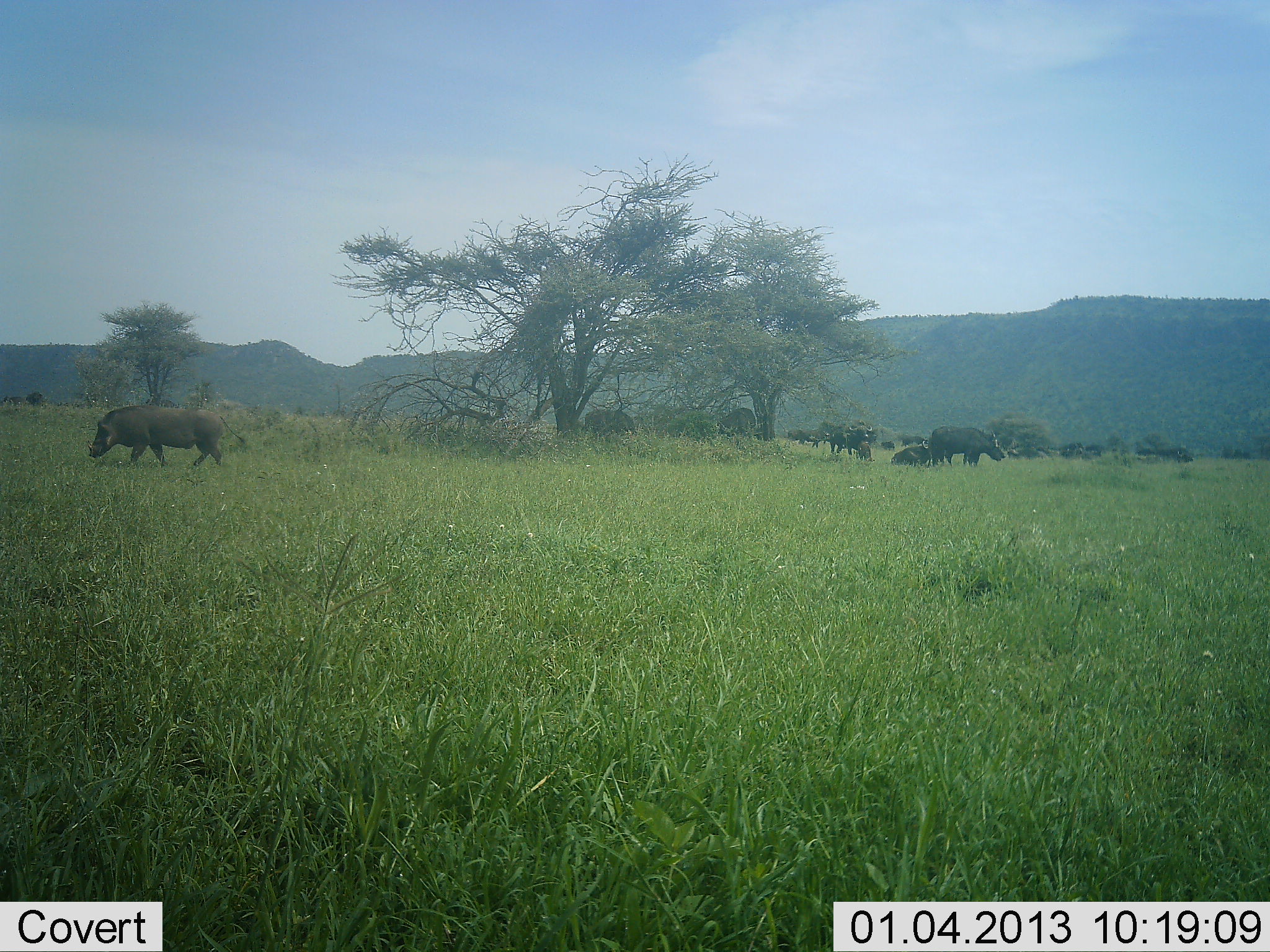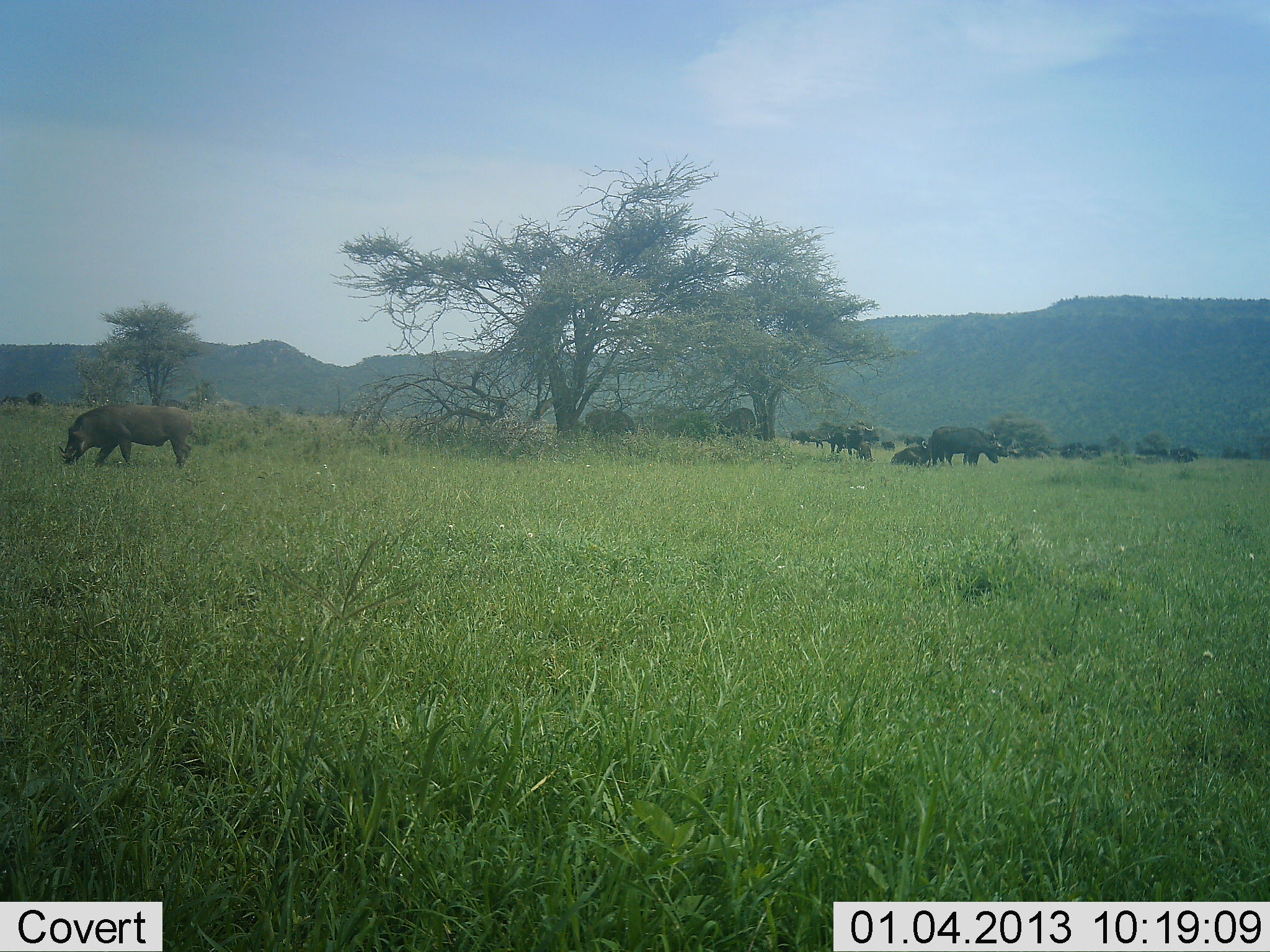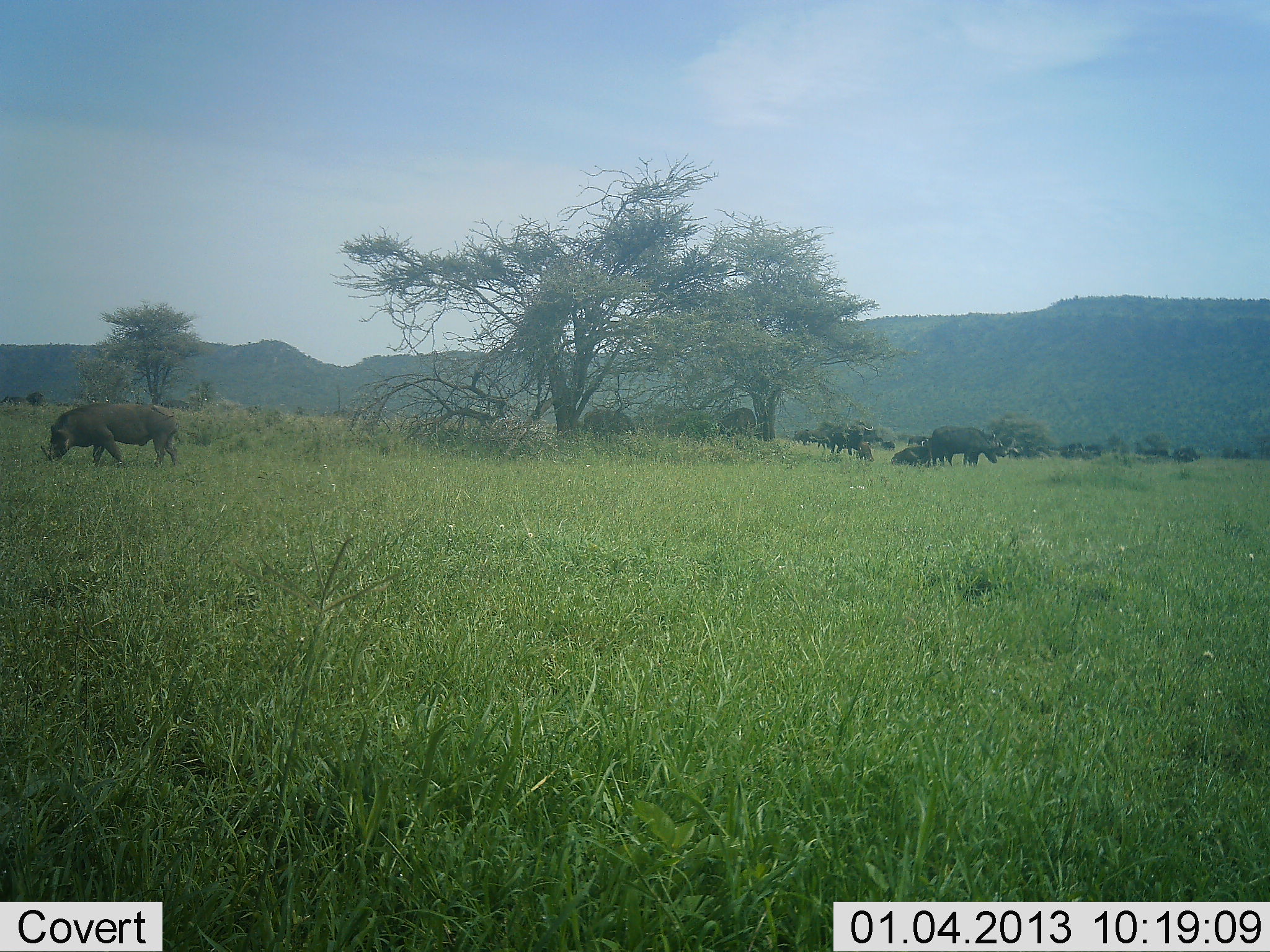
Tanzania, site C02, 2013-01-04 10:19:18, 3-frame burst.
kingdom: Animalia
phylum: Chordata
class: Mammalia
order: Artiodactyla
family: Bovidae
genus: Syncerus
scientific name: Syncerus caffer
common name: cape buffalo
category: buffalo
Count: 11-50.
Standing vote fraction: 80%.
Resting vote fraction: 65%.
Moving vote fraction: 25%.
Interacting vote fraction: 0%.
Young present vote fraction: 5%.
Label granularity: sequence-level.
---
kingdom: Animalia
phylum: Chordata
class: Mammalia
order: Artiodactyla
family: Suidae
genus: Phacochoerus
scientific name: Phacochoerus africanus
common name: warthog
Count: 1.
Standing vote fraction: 17%.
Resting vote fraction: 0%.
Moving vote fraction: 69%.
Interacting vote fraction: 0%.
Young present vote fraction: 6%.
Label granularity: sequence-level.